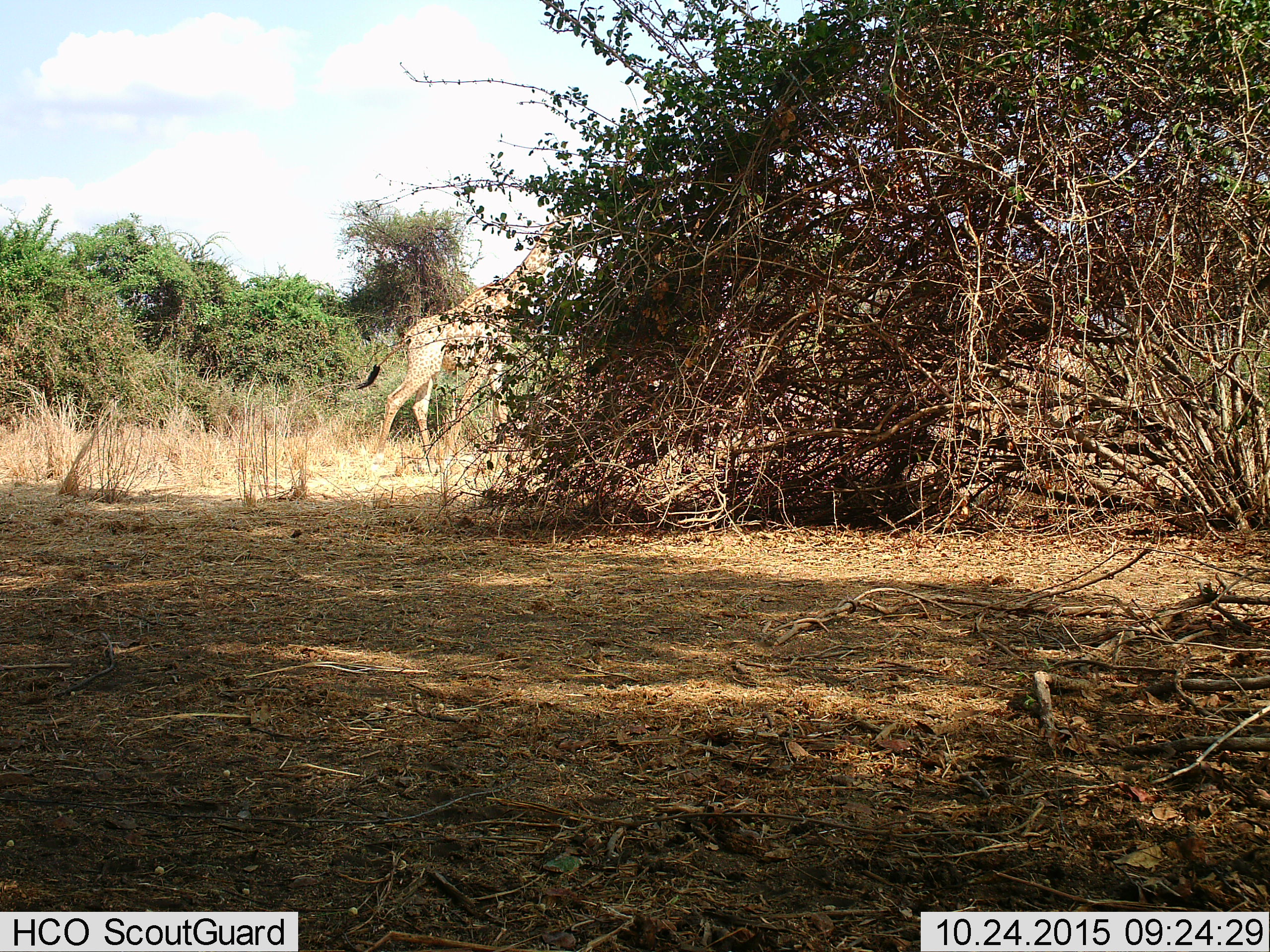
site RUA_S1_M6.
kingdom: Animalia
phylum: Chordata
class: Mammalia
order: Artiodactyla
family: Giraffidae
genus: Giraffa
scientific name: Giraffa camelopardalis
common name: giraffe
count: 1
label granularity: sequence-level